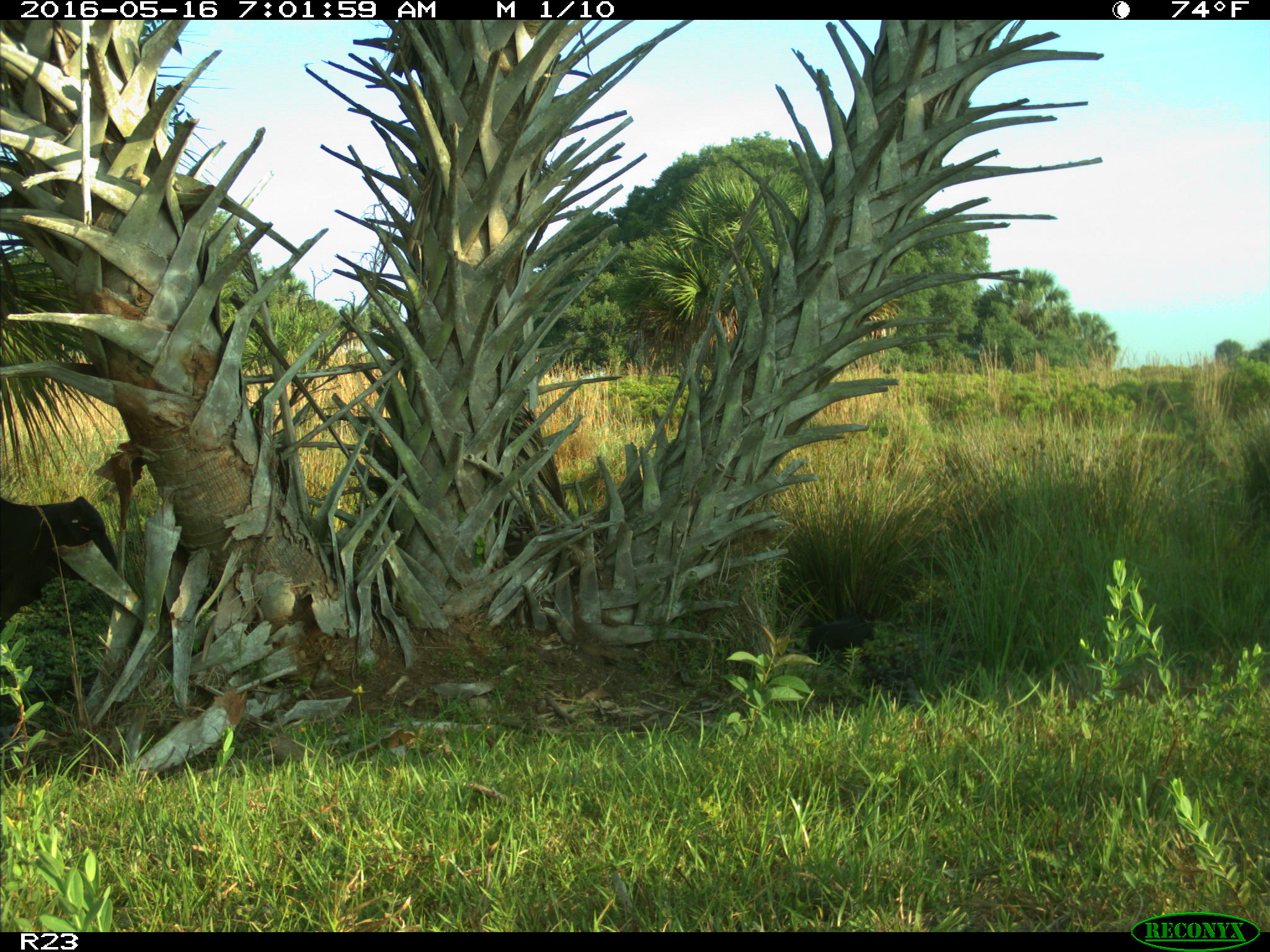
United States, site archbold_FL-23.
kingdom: Animalia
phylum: Chordata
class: Mammalia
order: Artiodactyla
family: Suidae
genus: Sus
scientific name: Sus scrofa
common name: wild boar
Sus scrofa (wild boar).